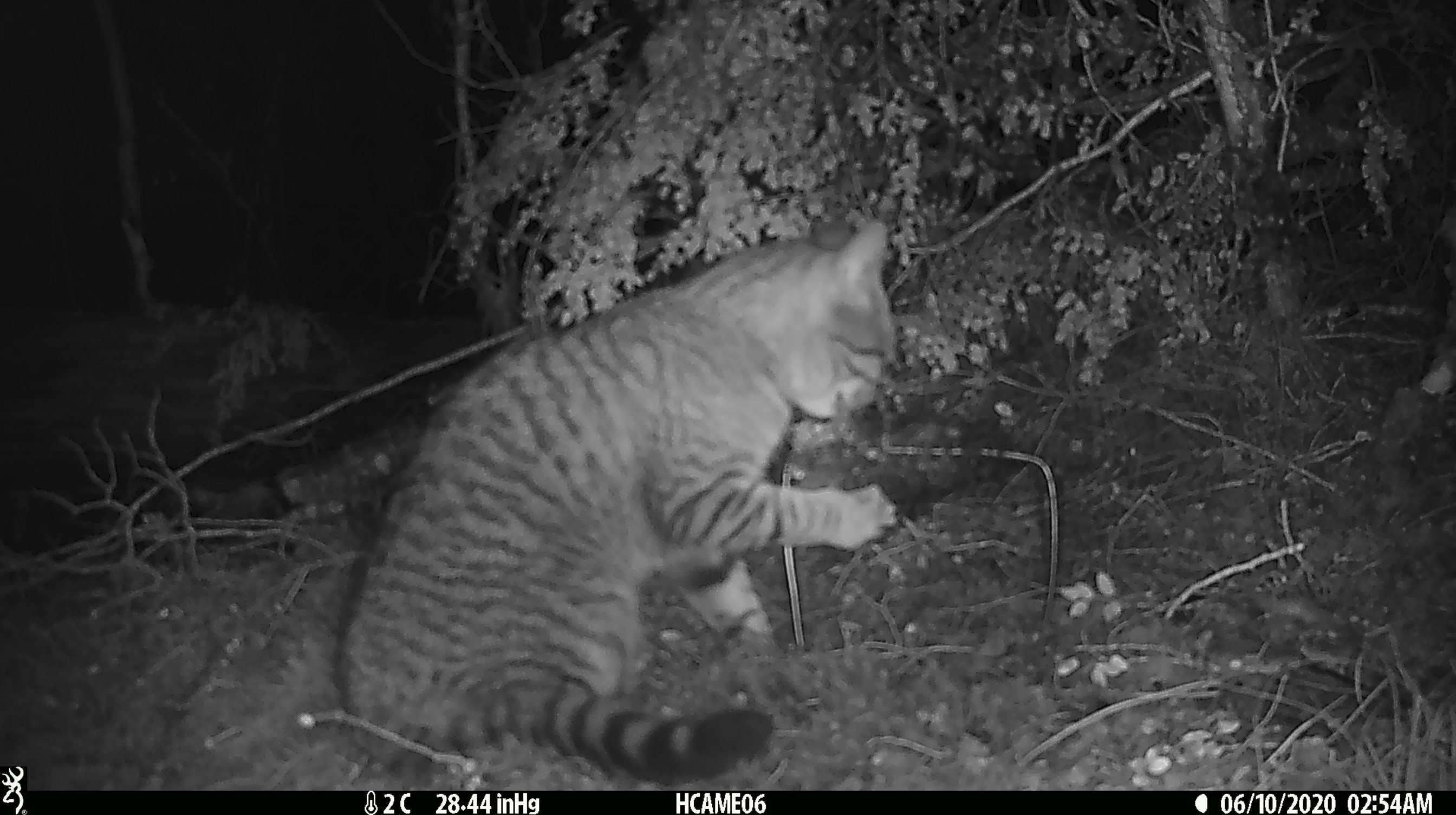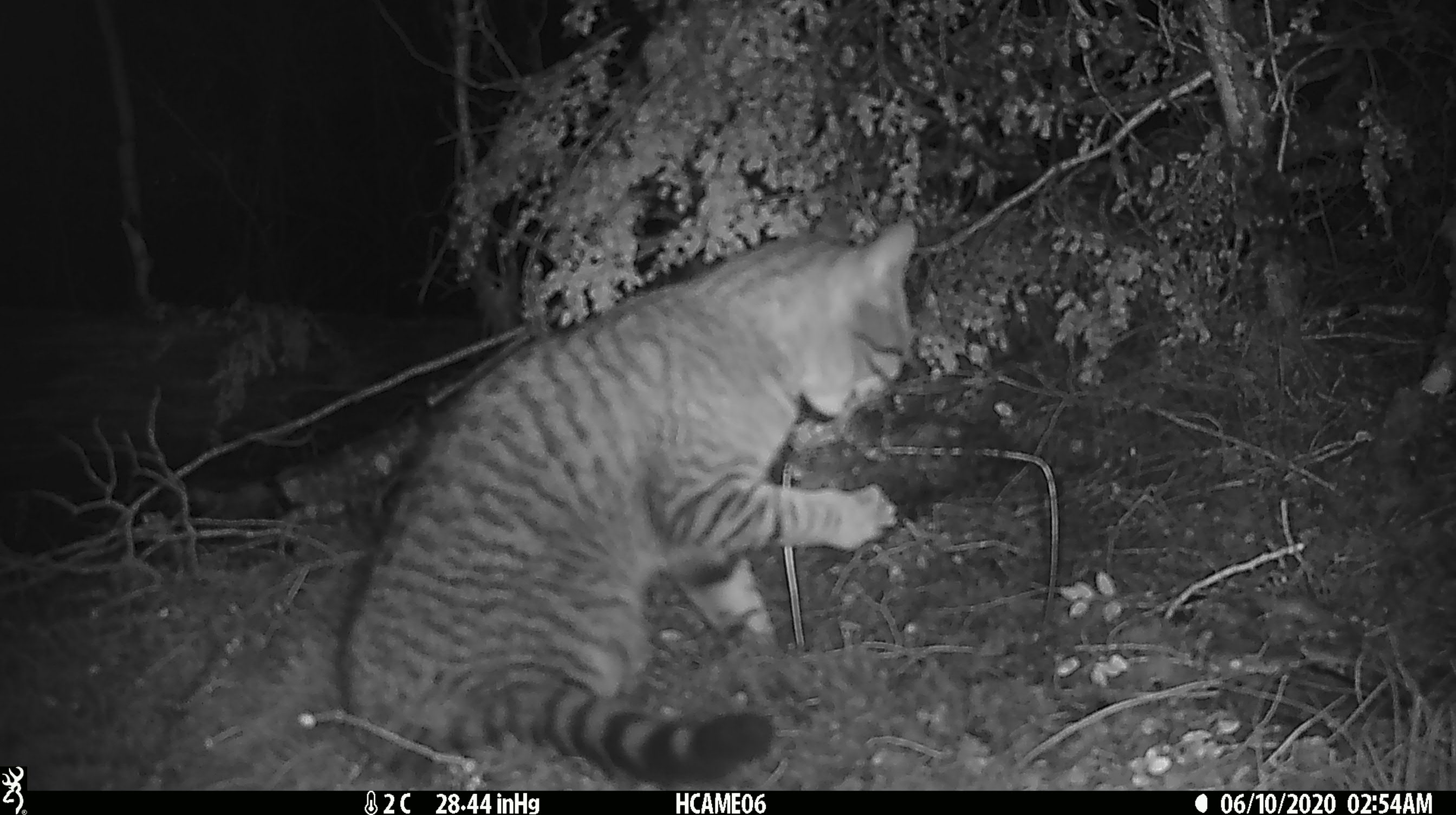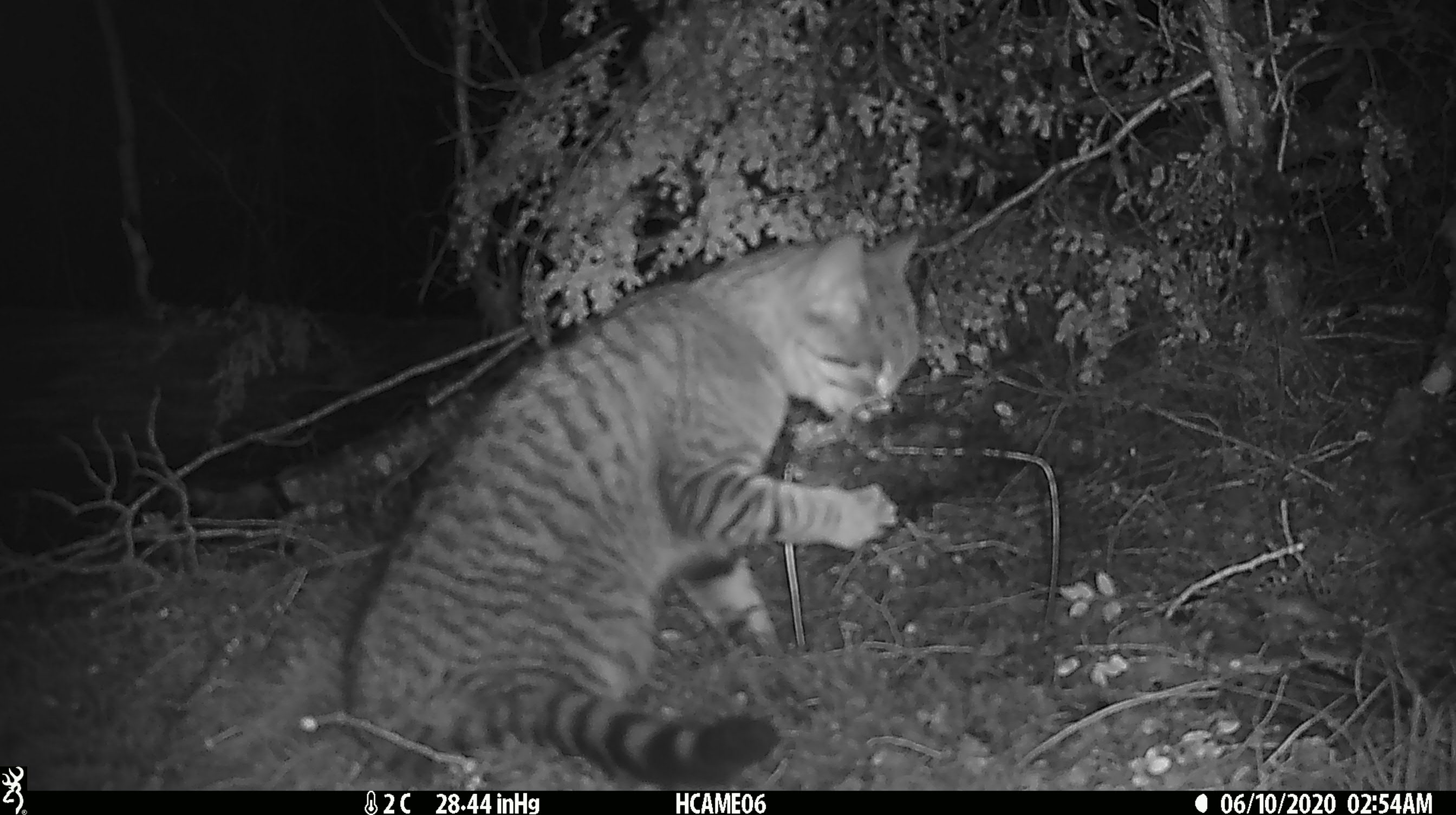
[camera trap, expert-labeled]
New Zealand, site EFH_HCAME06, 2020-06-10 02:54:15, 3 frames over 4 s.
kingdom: Animalia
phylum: Chordata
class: Mammalia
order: Carnivora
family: Felidae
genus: Felis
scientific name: Felis catus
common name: domestic cat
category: cat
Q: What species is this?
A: Cat (domestic cat) (Felis catus).